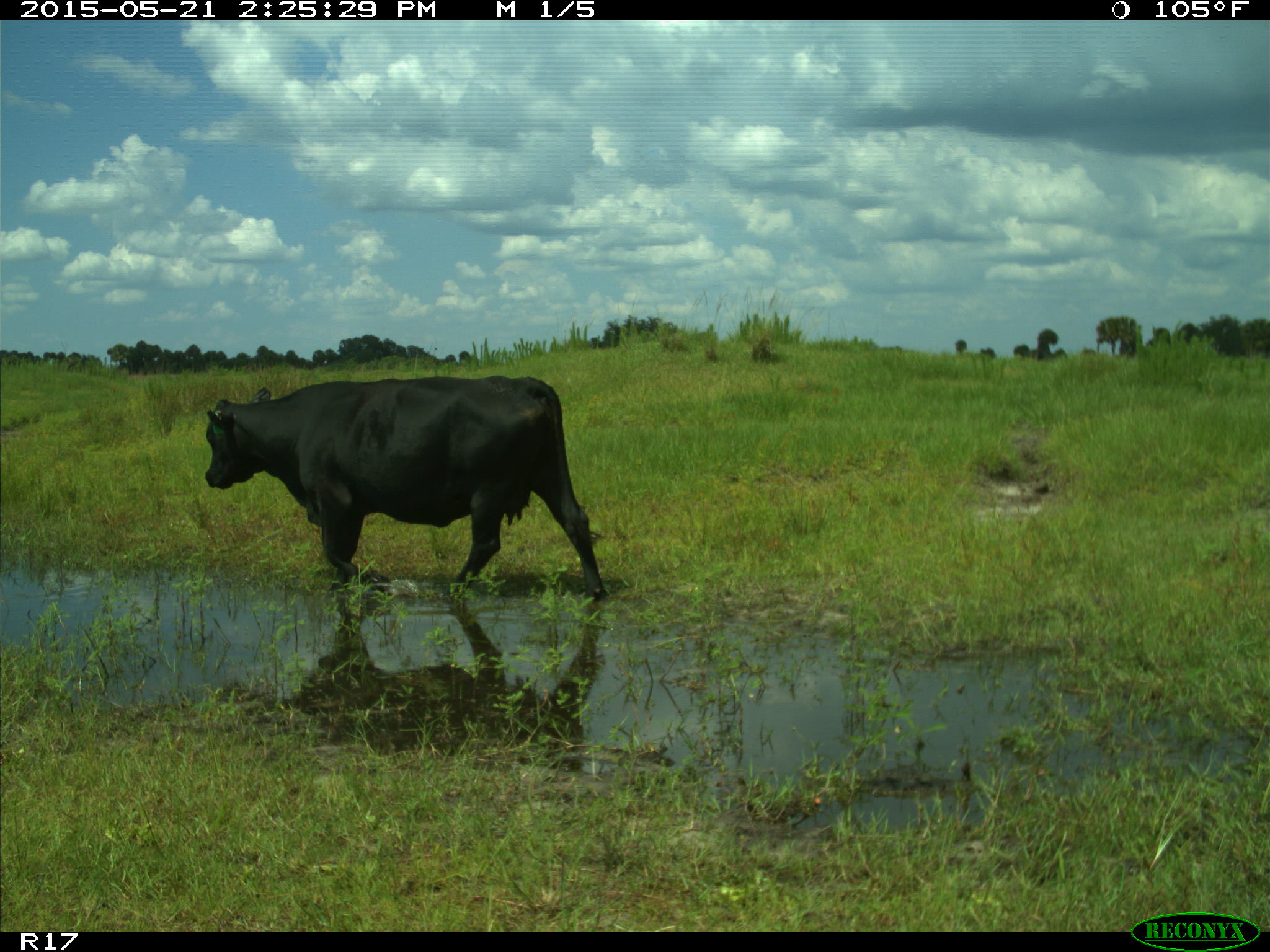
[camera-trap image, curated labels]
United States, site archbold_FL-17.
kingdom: Animalia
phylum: Chordata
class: Mammalia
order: Artiodactyla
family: Bovidae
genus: Bos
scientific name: Bos taurus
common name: domestic cow